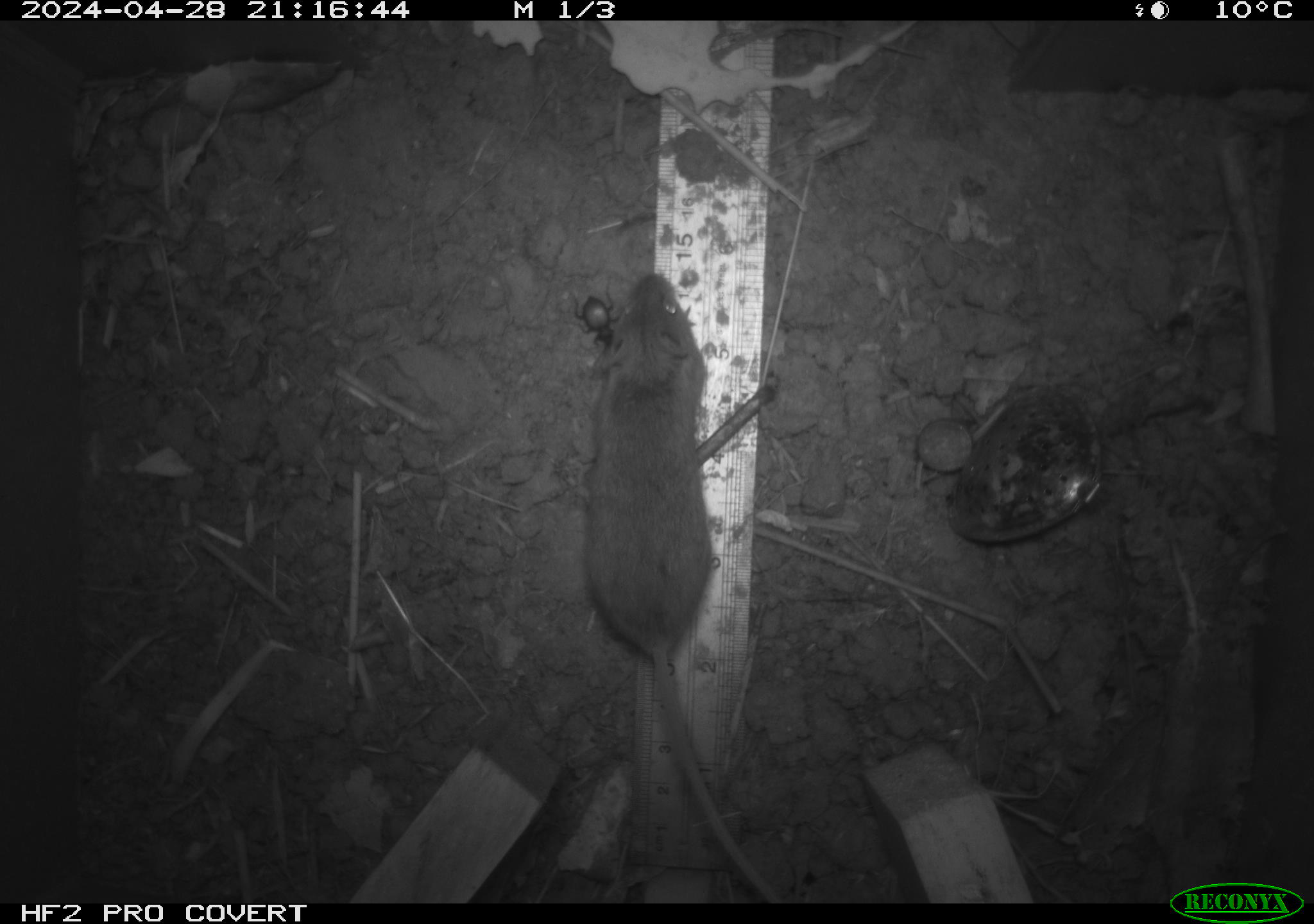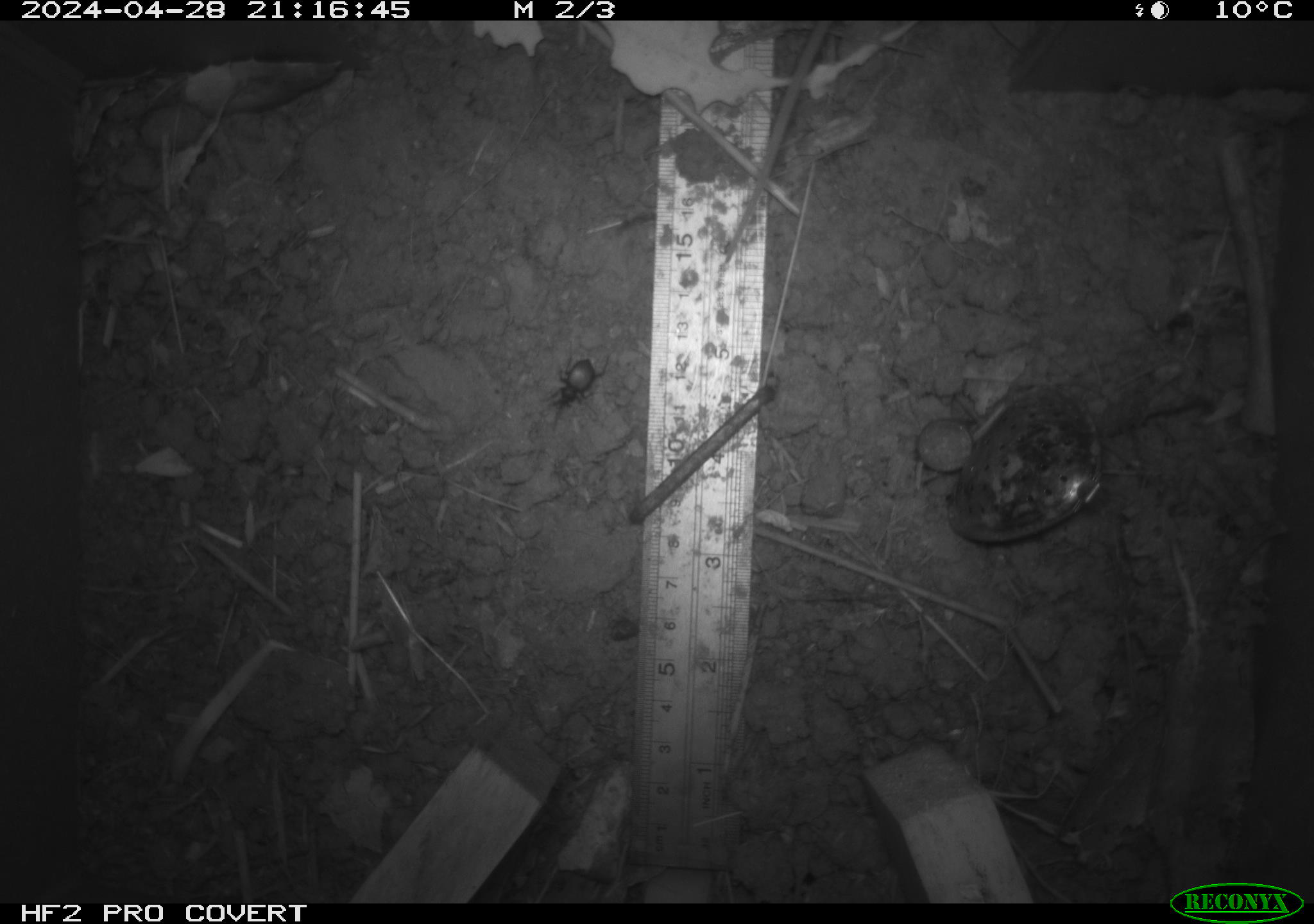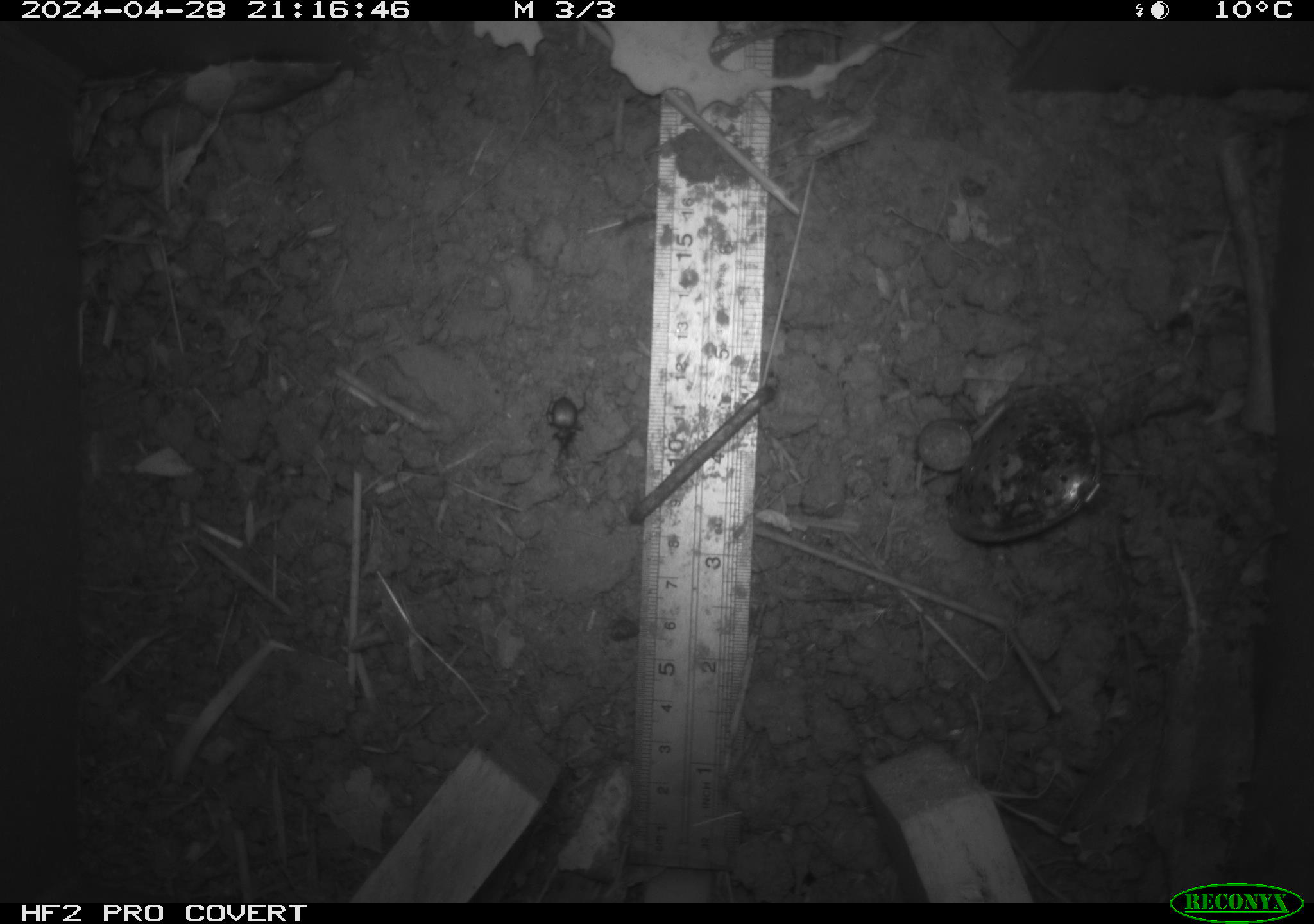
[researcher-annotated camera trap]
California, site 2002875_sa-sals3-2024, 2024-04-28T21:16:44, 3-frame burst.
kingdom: Animalia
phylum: Chordata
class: Mammalia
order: Rodentia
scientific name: Rodentia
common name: rodent